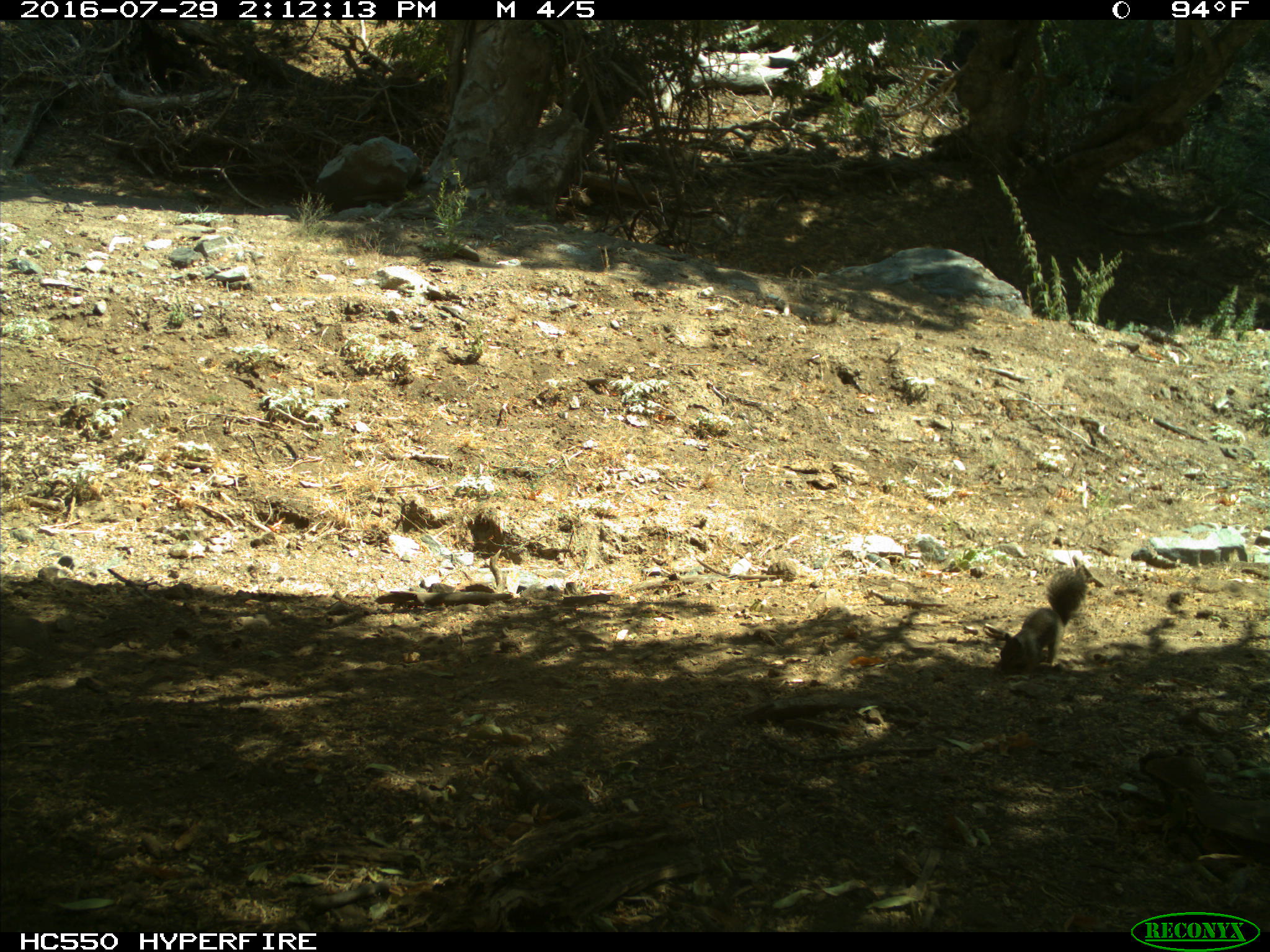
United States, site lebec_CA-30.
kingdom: Animalia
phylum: Chordata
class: Mammalia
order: Rodentia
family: Sciuridae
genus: Otospermophilus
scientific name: Otospermophilus beecheyi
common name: california ground squirrel